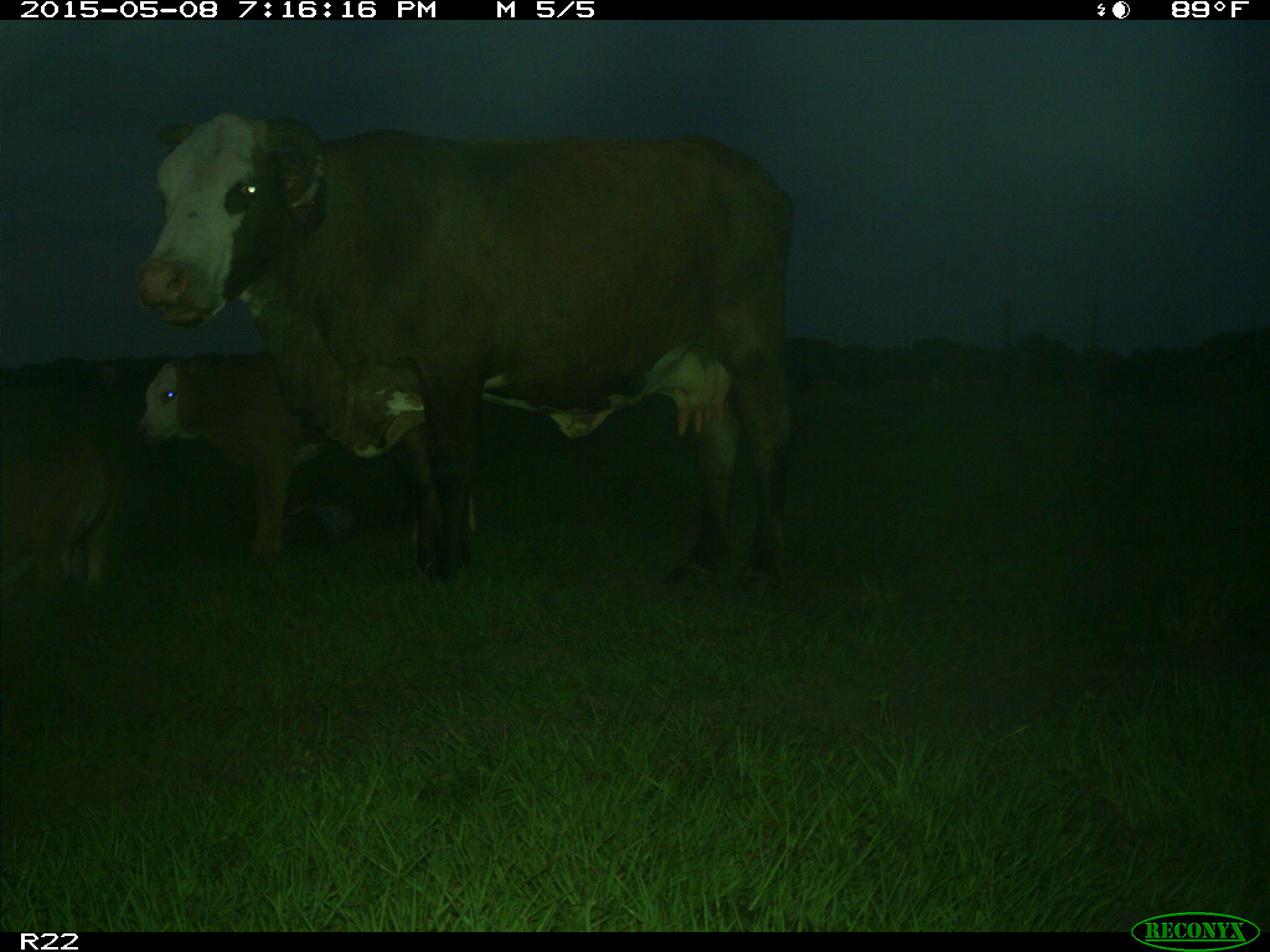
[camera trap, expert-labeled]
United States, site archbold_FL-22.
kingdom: Animalia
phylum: Chordata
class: Mammalia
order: Artiodactyla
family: Bovidae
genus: Bos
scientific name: Bos taurus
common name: domestic cow